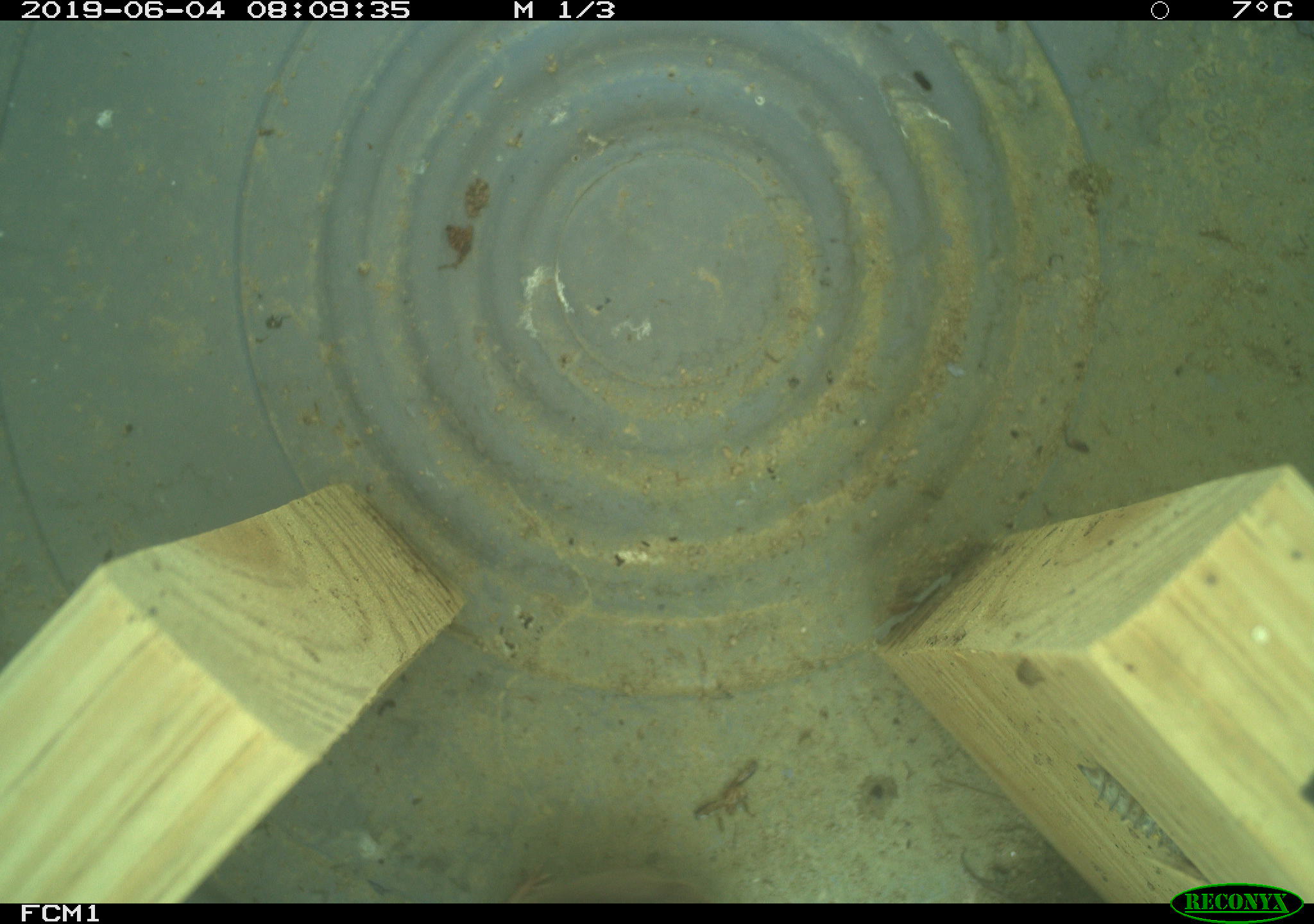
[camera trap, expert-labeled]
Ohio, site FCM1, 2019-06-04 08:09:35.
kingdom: Animalia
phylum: Chordata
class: Mammalia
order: Eulipotyphla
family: Soricidae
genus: Sorex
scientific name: Sorex cinereus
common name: masked shrew